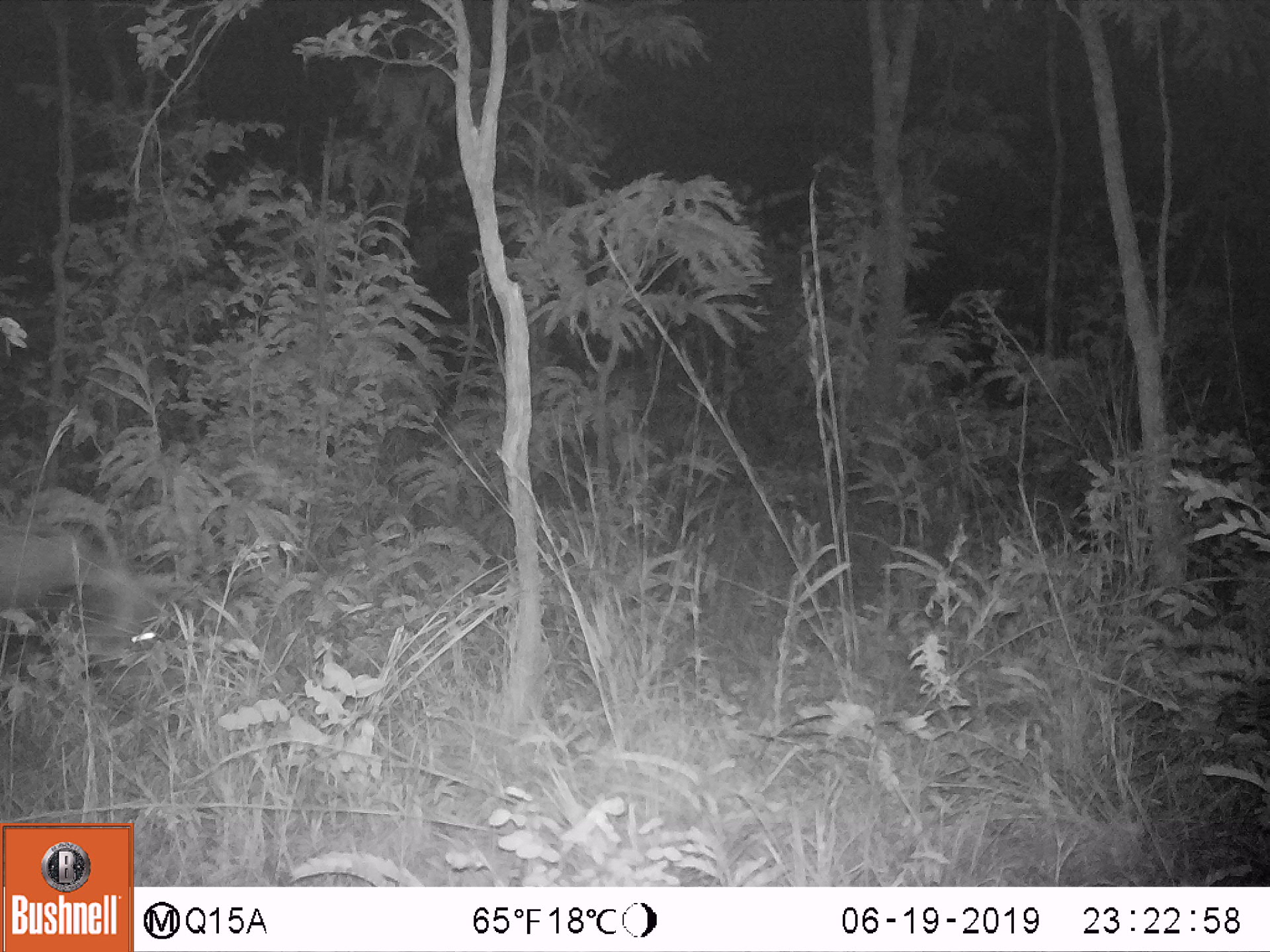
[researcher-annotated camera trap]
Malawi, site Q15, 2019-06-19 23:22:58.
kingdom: Animalia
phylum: Chordata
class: Mammalia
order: Artiodactyla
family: Suidae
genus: Potamochoerus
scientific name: Potamochoerus larvatus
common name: bushpig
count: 1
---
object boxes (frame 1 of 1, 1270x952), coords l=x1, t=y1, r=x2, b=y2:
bushpig: l=1, t=522, r=170, b=683